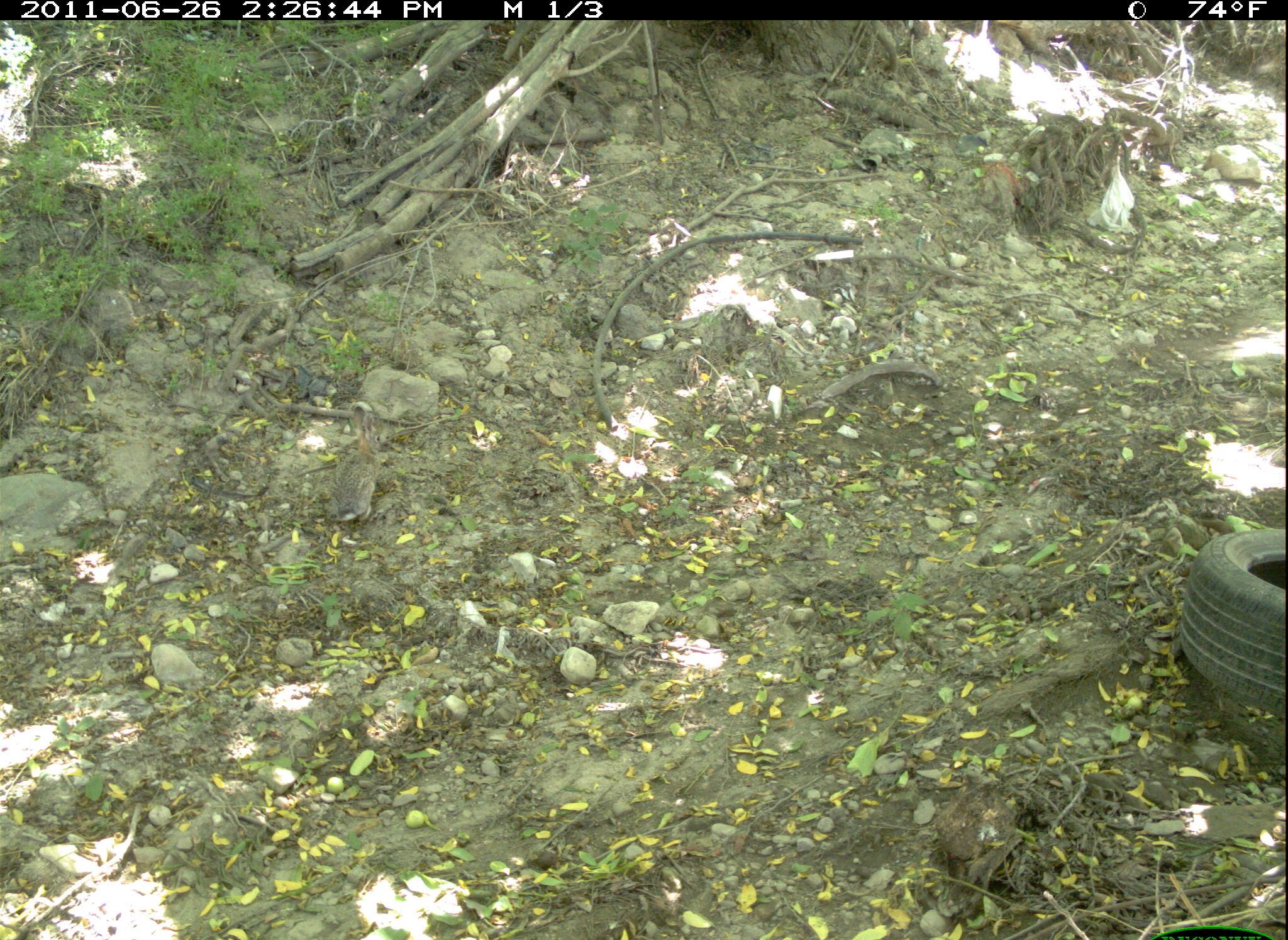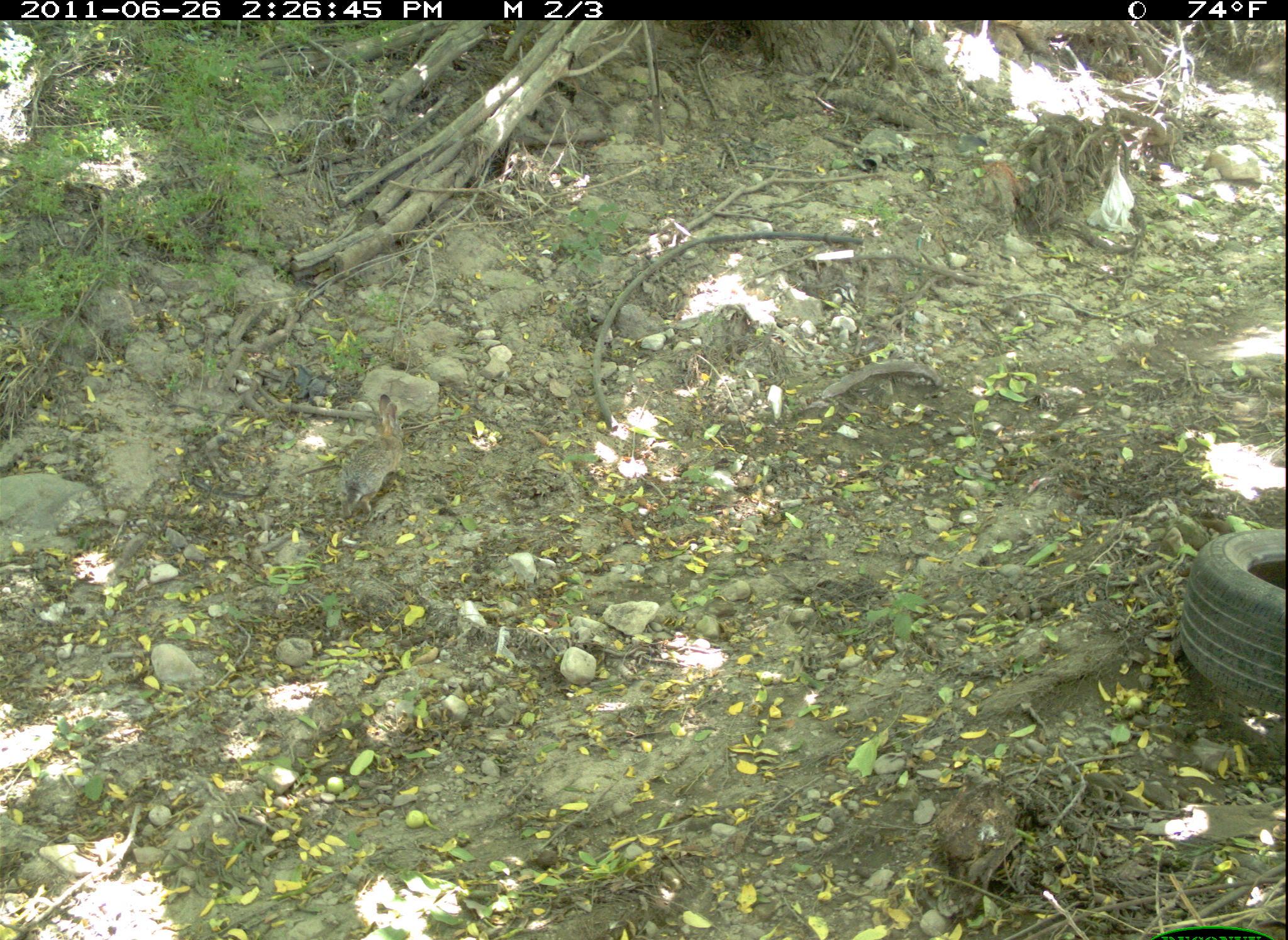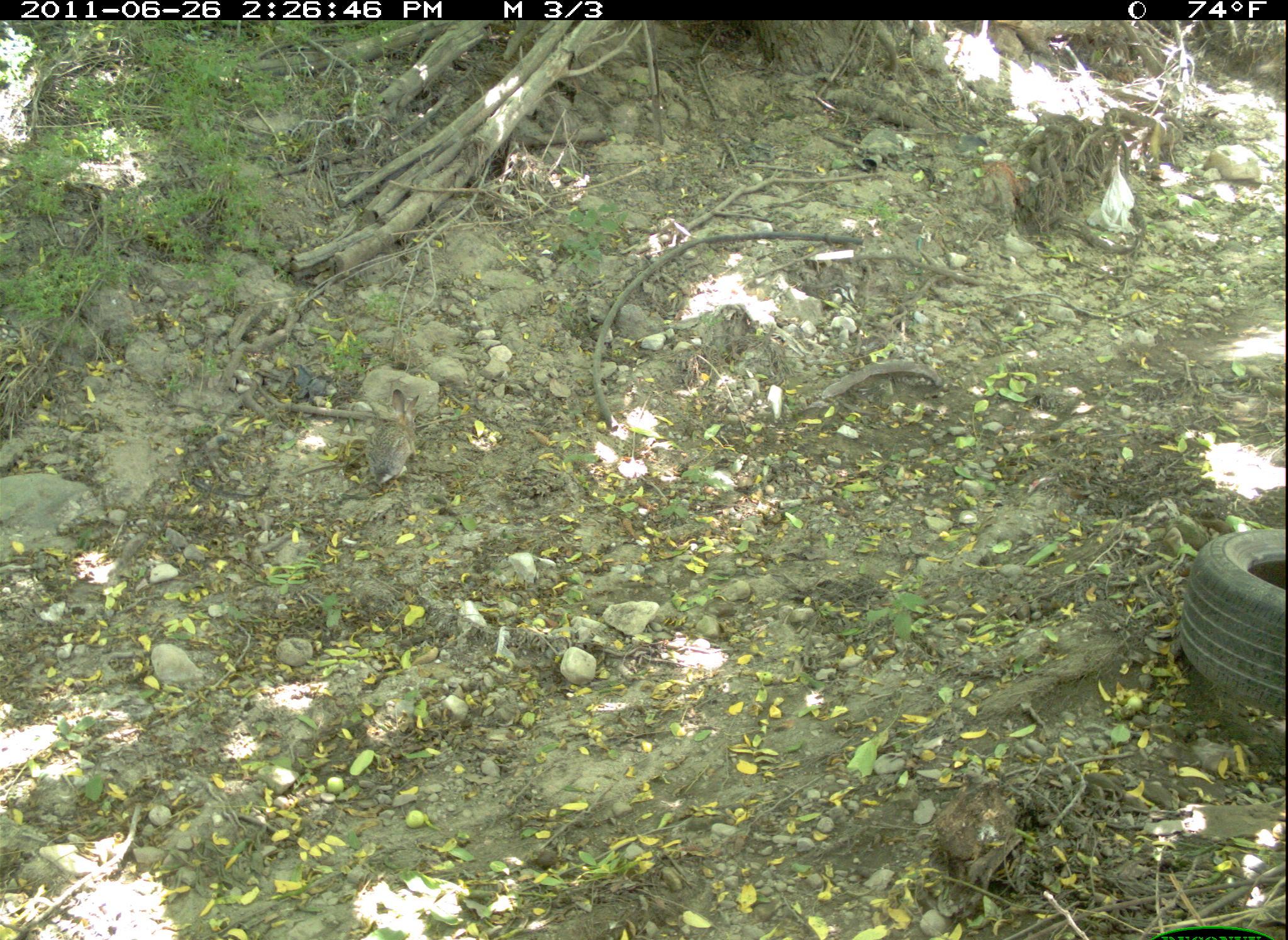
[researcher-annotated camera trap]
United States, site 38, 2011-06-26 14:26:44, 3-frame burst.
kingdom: Animalia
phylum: Chordata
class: Mammalia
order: Lagomorpha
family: Leporidae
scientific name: Leporidae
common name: rabbits and hares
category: rabbit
Rabbit (rabbits and hares) (Leporidae).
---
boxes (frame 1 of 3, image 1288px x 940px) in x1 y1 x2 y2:
rabbit: 320 396 394 533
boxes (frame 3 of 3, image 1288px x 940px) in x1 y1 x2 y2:
rabbit: 357 384 429 496